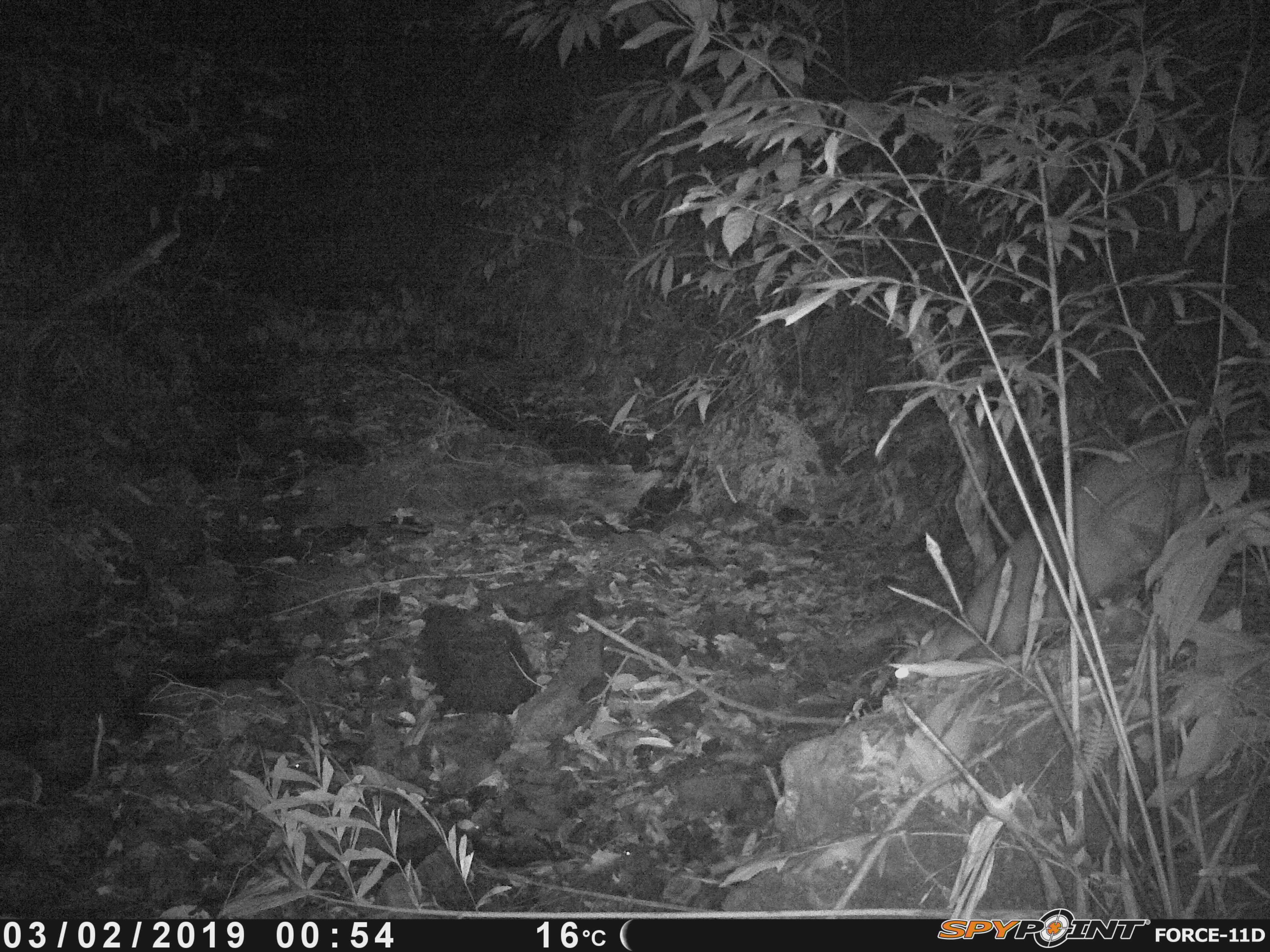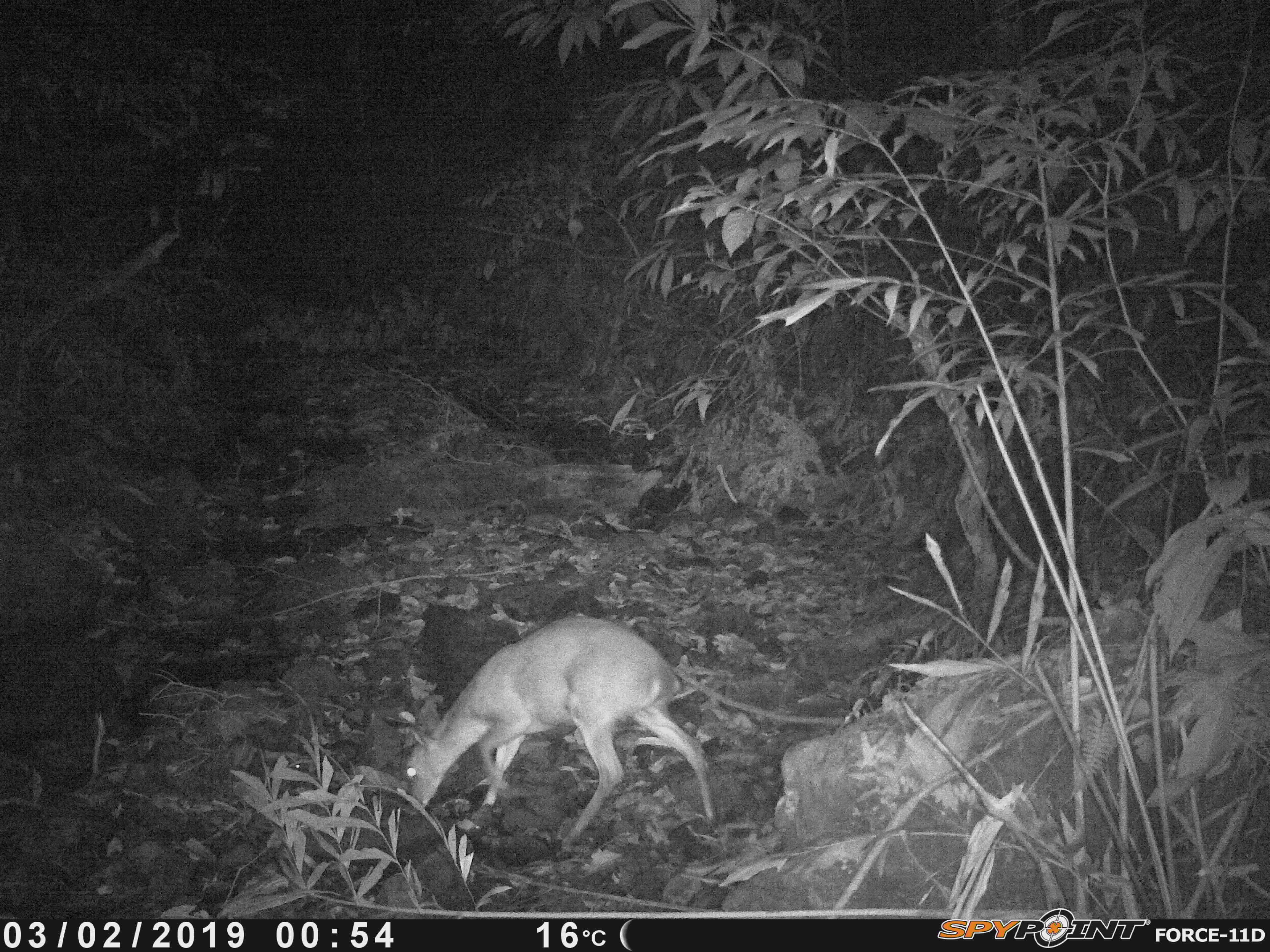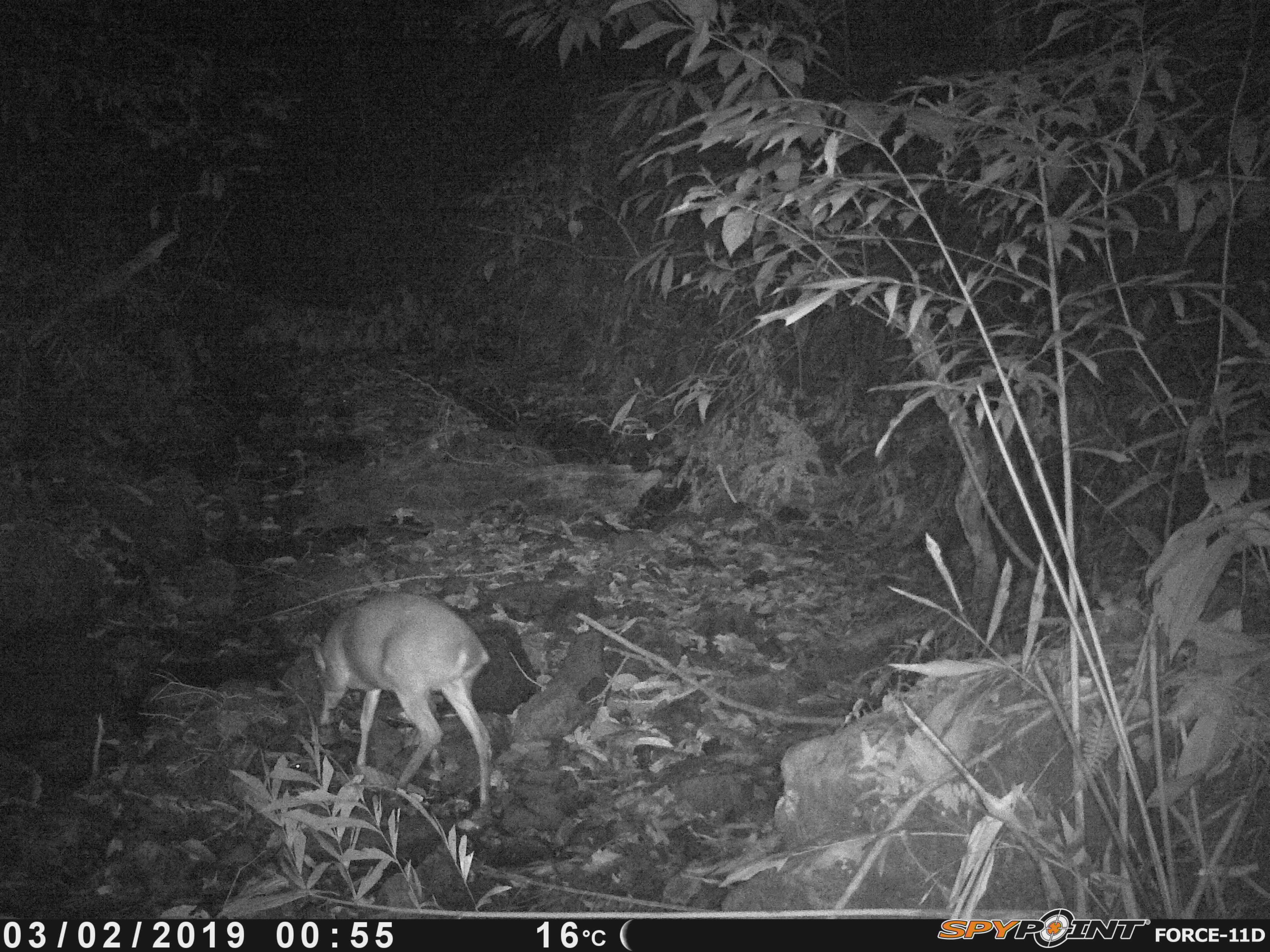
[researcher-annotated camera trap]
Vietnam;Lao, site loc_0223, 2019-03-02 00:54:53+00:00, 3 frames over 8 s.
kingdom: Animalia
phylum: Chordata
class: Mammalia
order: Artiodactyla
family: Cervidae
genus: Muntiacus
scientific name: Muntiacus vuquangensis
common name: large-antlered muntjac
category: large antlered muntjac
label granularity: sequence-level